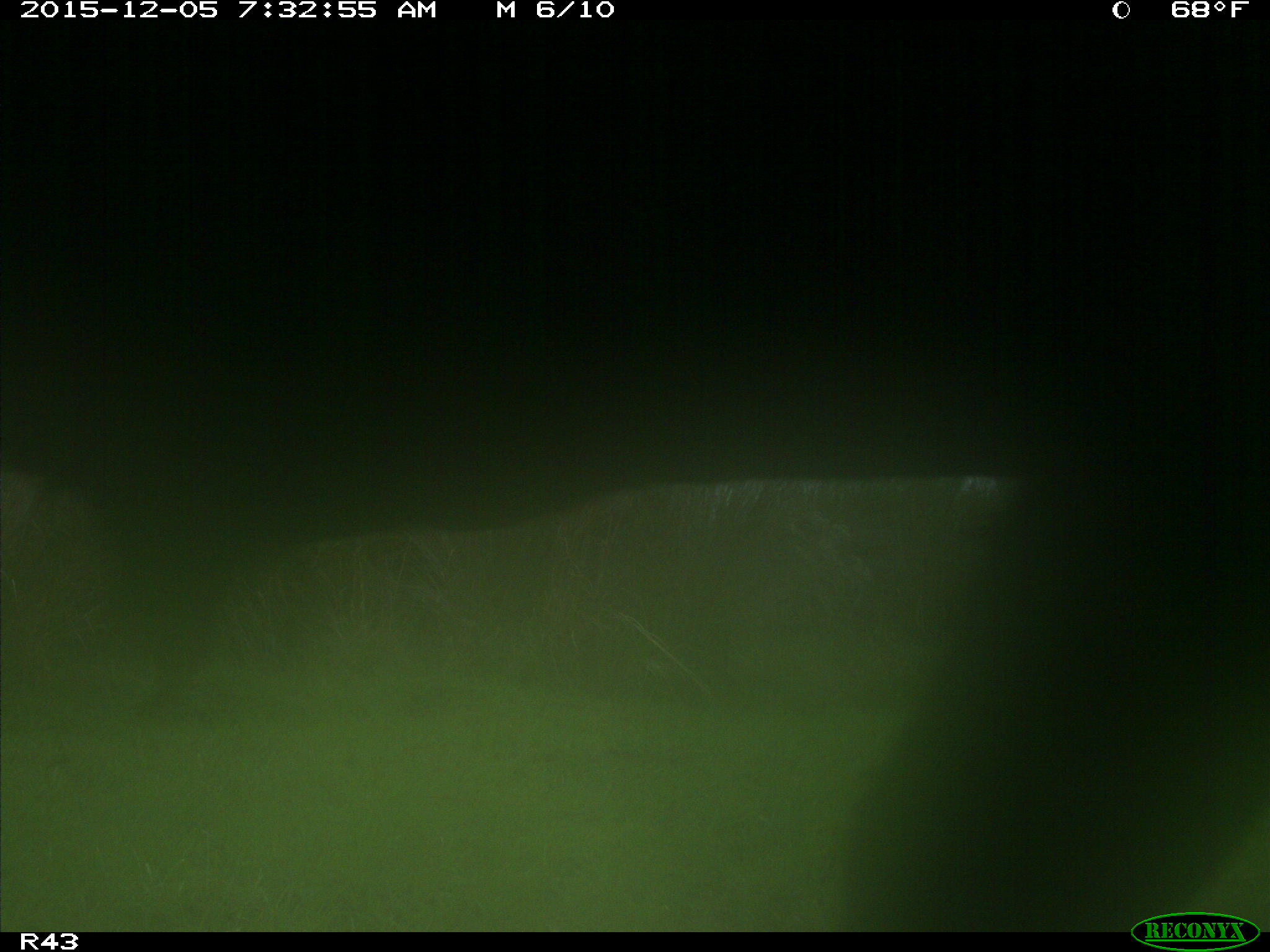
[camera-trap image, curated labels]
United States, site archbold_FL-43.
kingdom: Animalia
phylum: Chordata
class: Mammalia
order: Artiodactyla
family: Bovidae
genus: Bos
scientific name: Bos taurus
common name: domestic cow